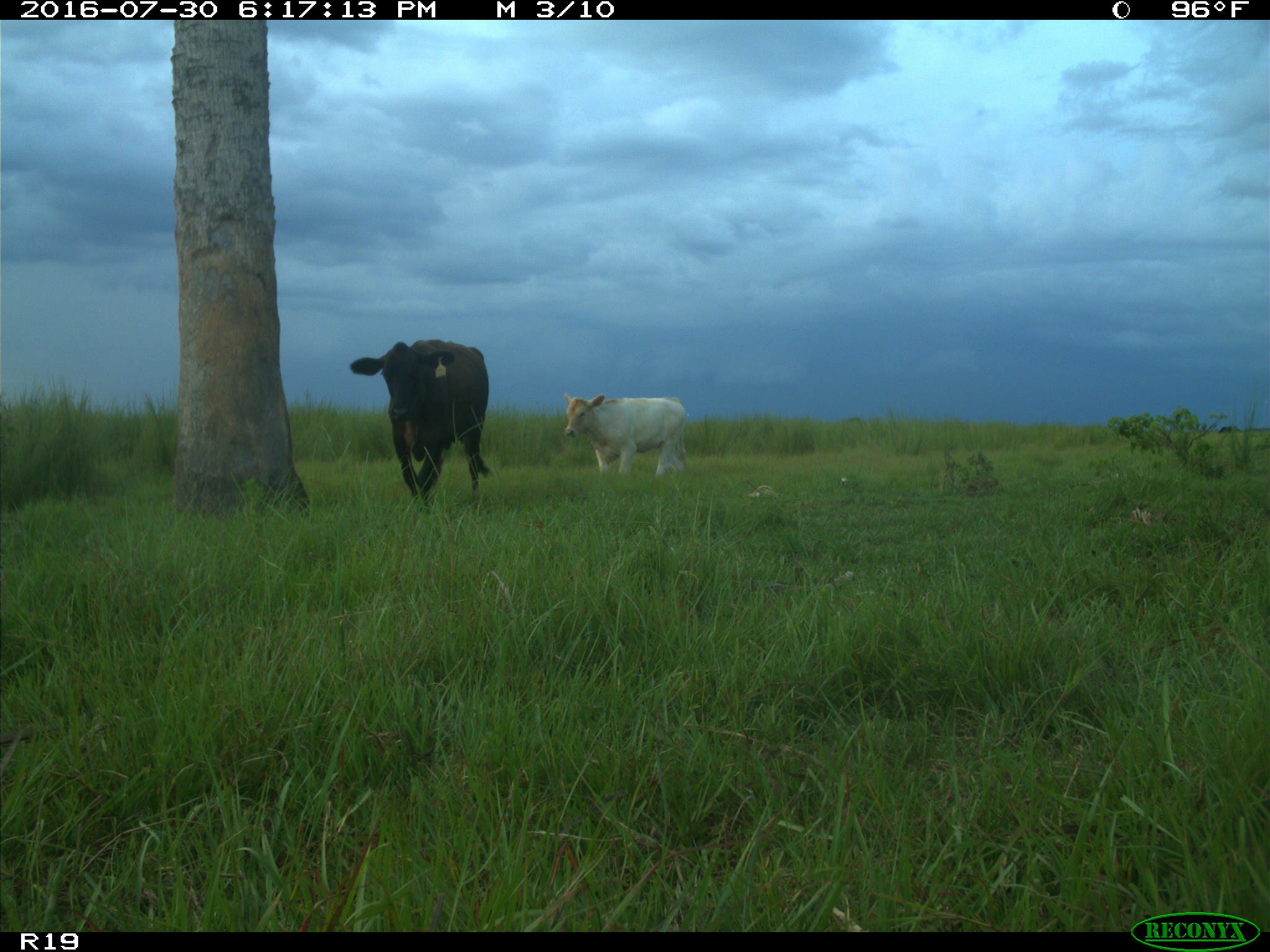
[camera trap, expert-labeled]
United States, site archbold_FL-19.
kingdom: Animalia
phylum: Chordata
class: Mammalia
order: Artiodactyla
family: Bovidae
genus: Bos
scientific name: Bos taurus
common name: domestic cow